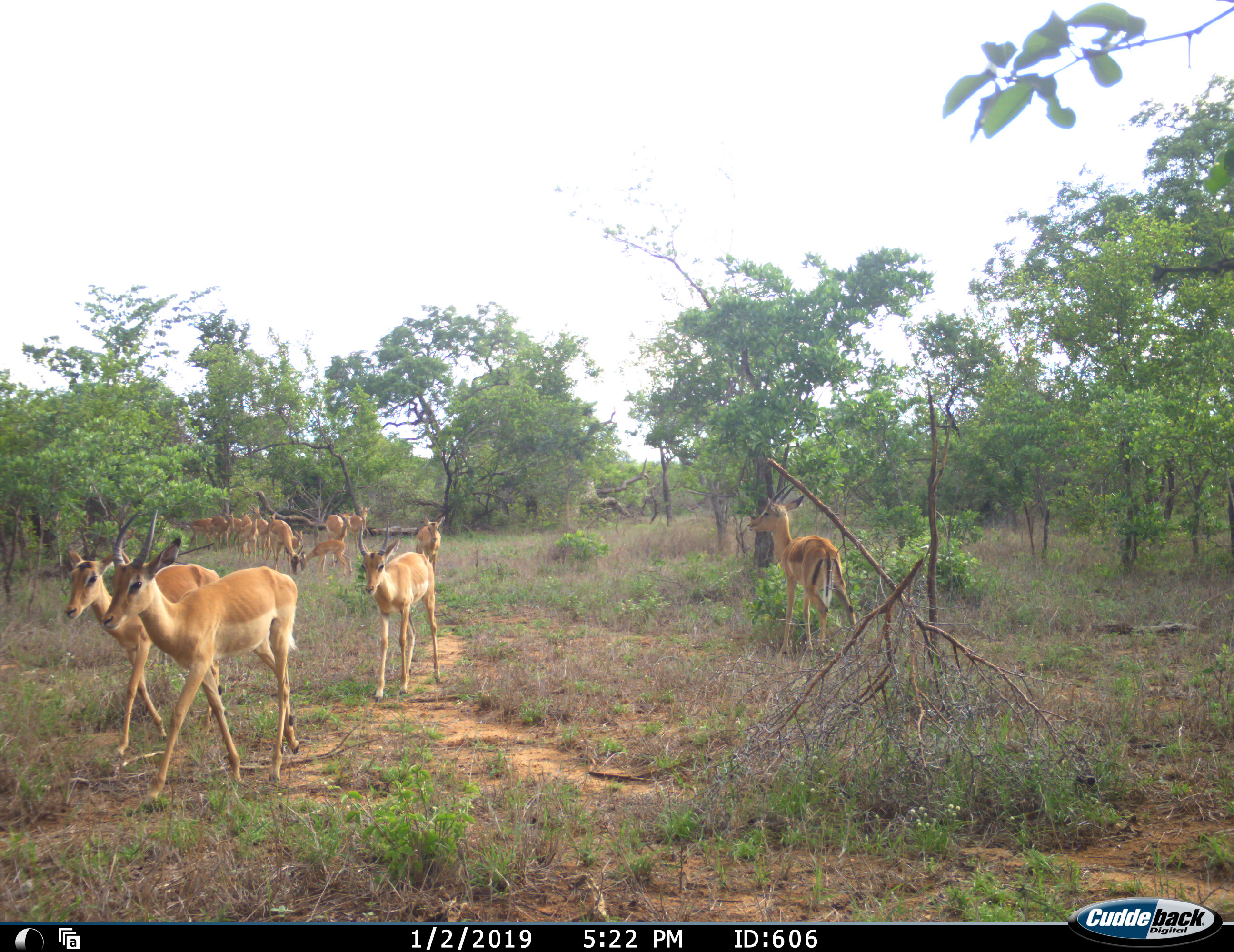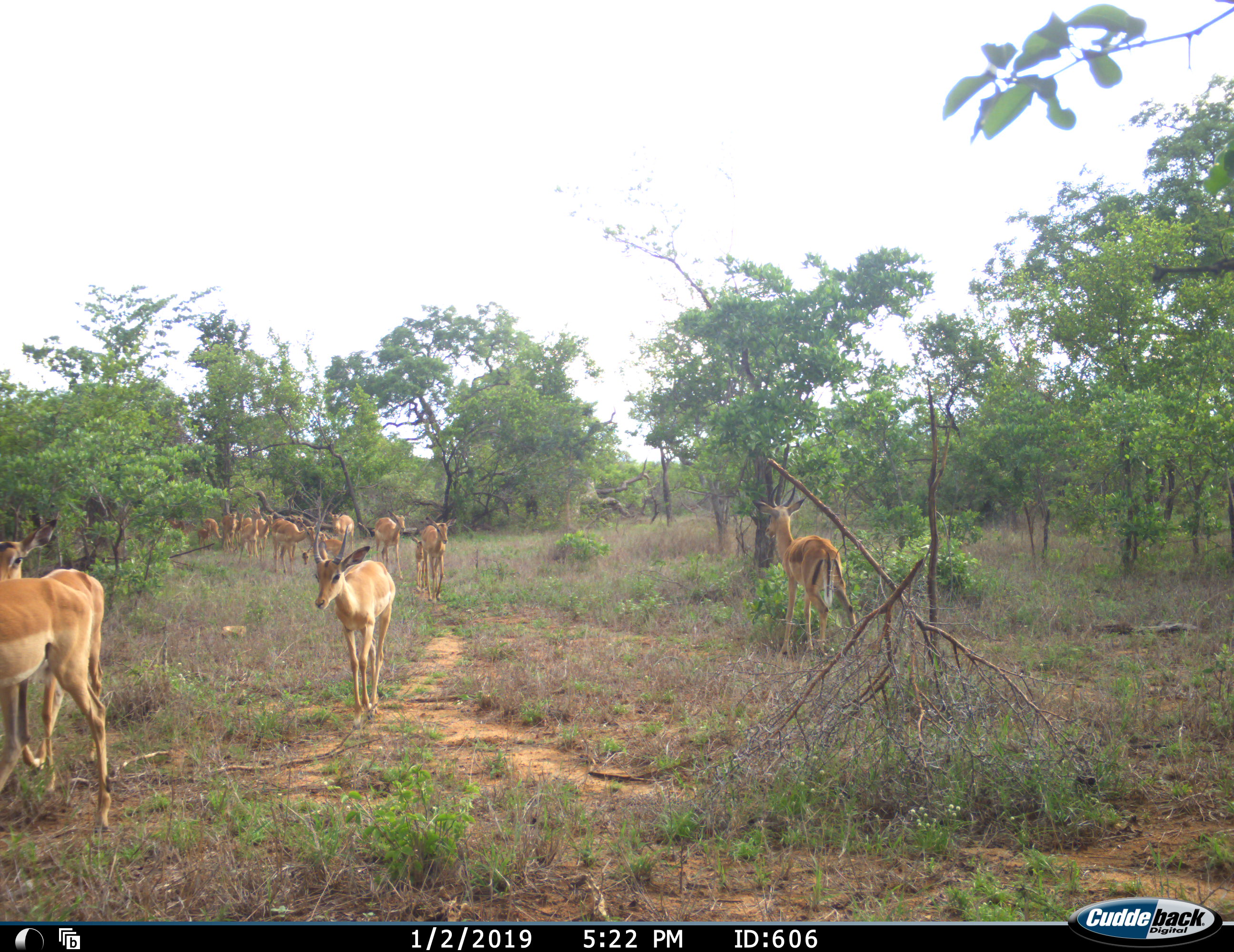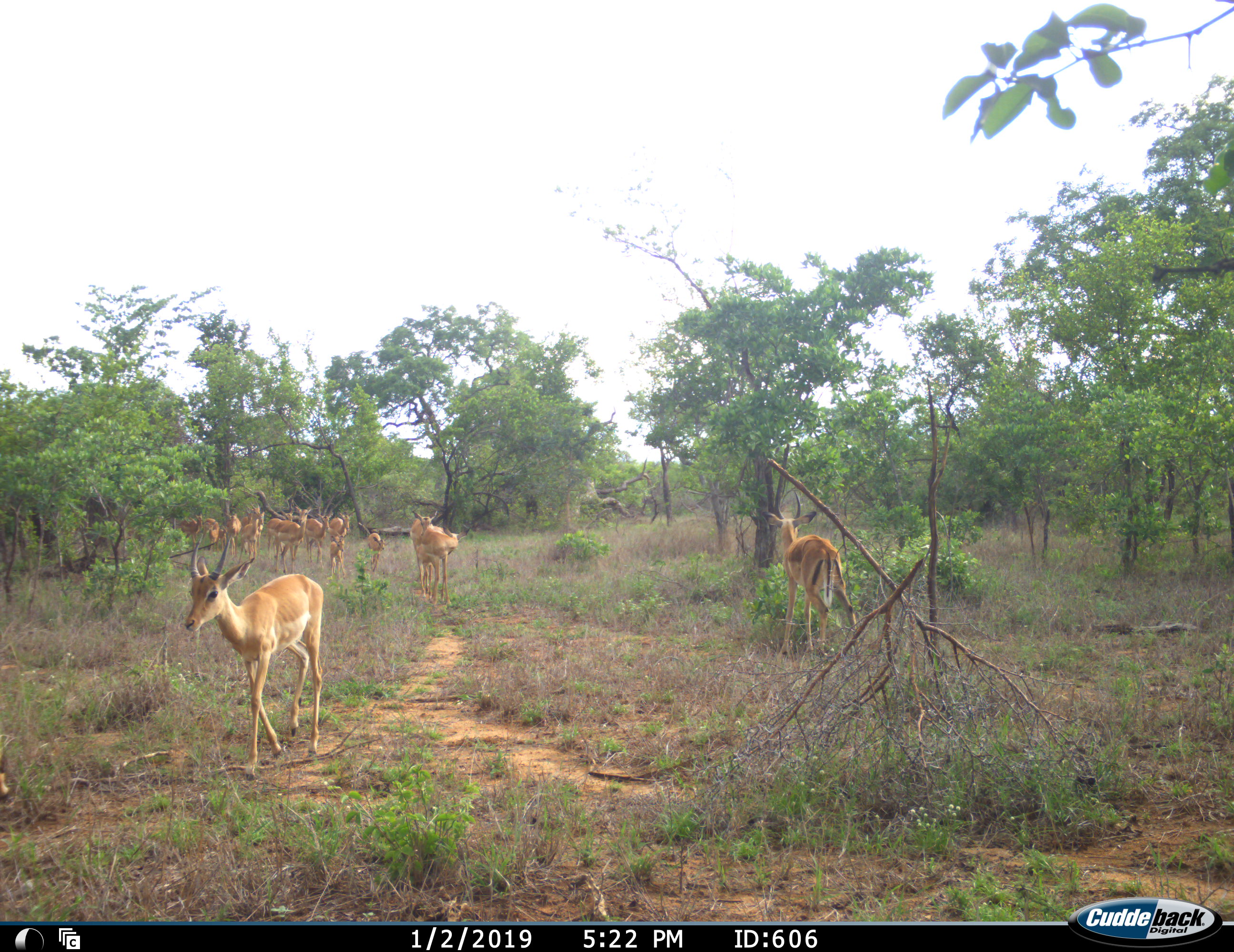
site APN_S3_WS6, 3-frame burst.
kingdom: Animalia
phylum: Chordata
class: Mammalia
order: Artiodactyla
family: Bovidae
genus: Aepyceros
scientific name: Aepyceros melampus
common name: impala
Impala (Aepyceros melampus), count 11-50. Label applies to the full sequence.